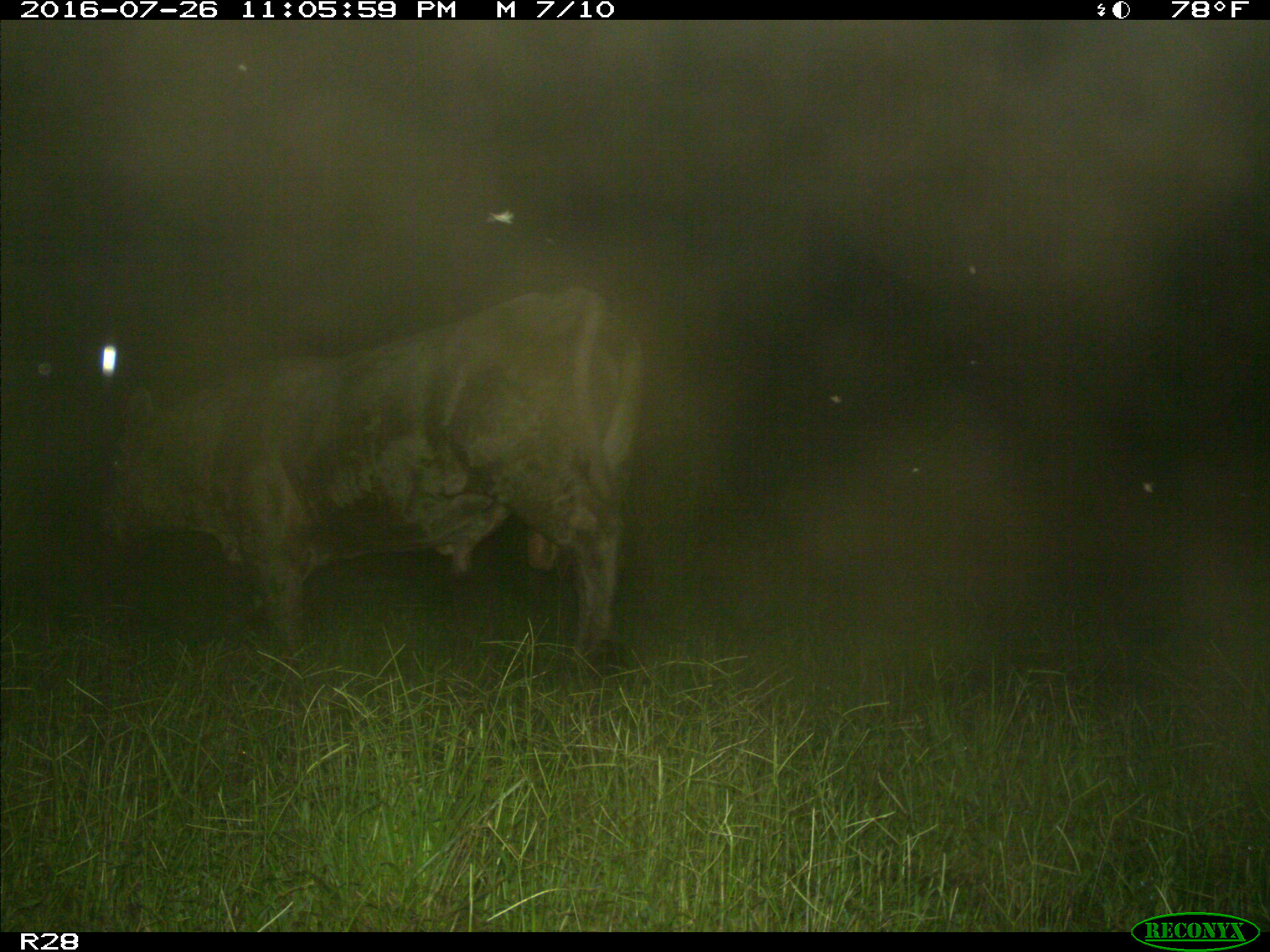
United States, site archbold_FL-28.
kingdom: Animalia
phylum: Chordata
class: Mammalia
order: Artiodactyla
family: Bovidae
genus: Bos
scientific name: Bos taurus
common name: domestic cow